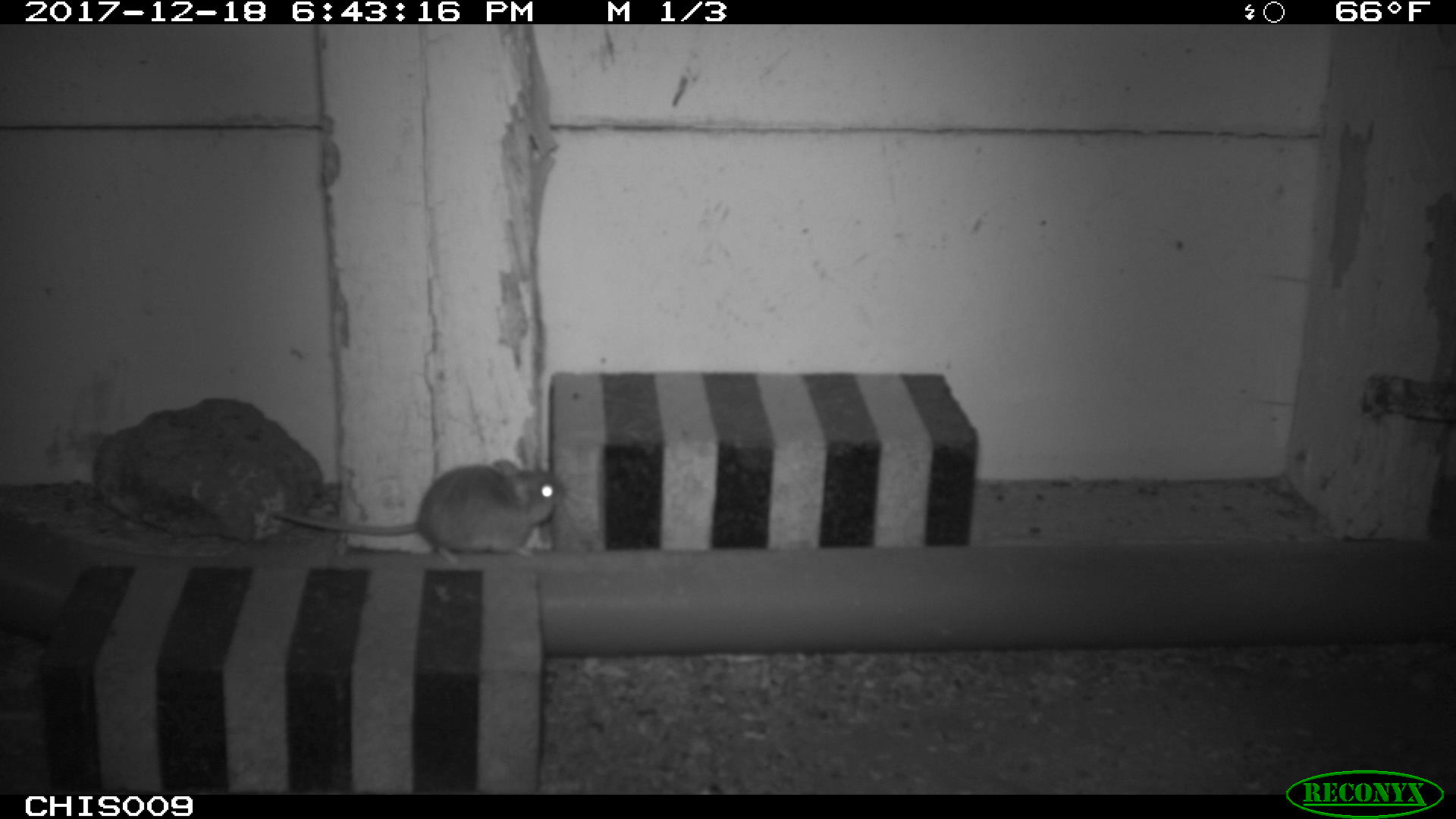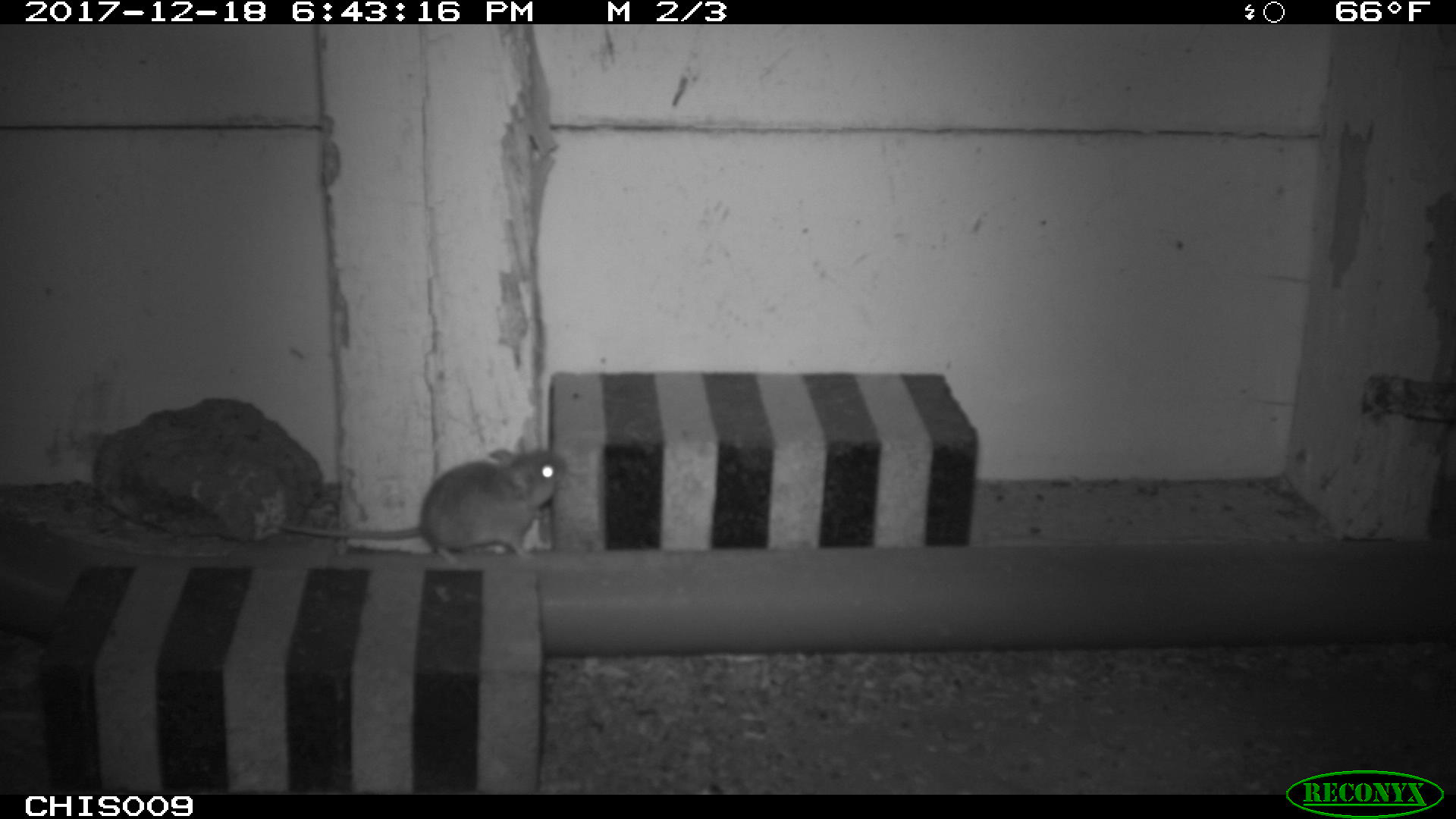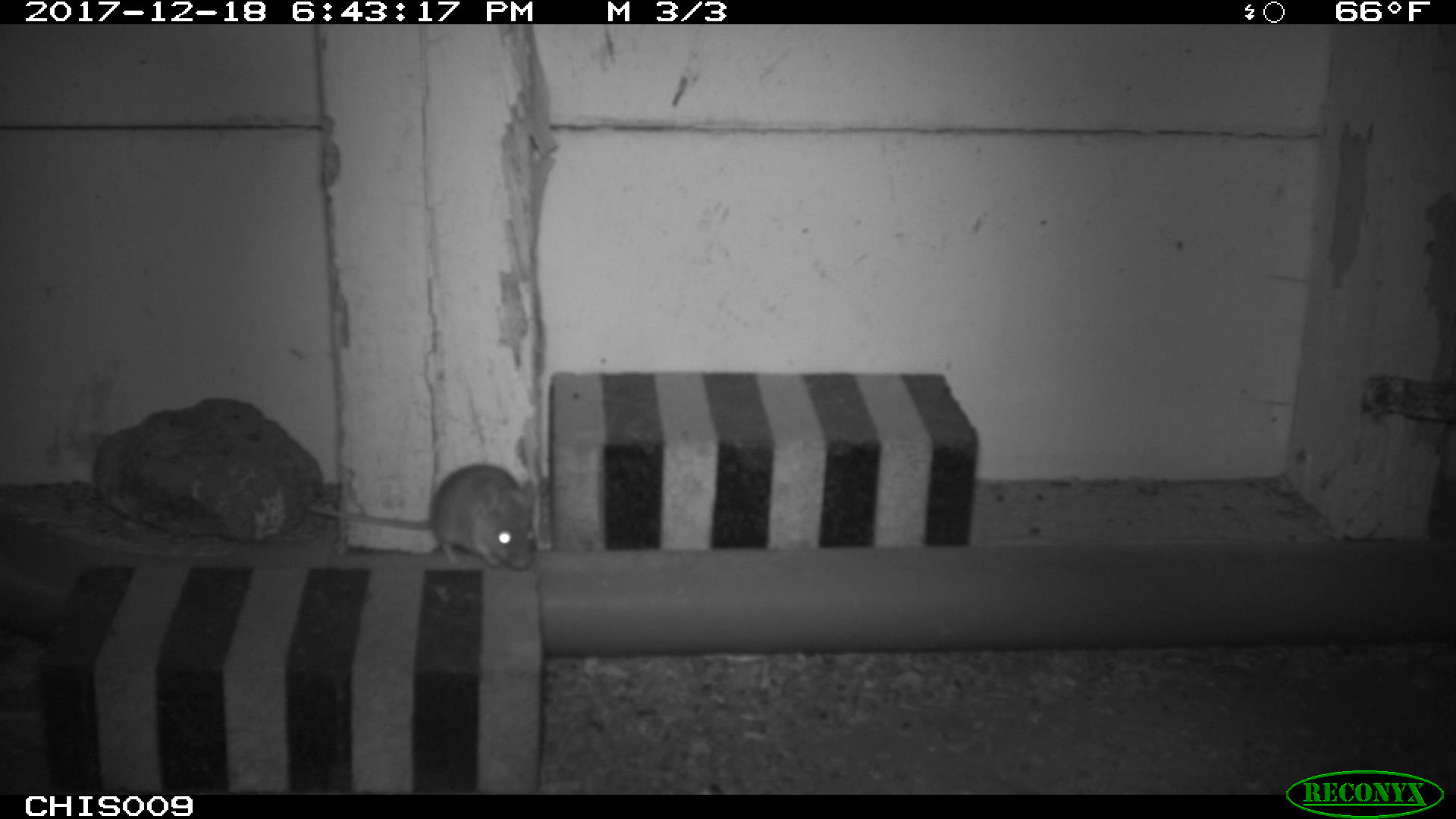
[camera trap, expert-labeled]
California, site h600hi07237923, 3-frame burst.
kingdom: Animalia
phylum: Chordata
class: Mammalia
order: Rodentia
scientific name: Rodentia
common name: rodent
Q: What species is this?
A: Rodent (Rodentia).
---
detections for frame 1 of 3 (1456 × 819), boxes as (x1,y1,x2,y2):
rodent: (268,458,563,563)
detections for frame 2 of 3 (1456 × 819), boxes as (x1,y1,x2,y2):
rodent: (278,435,566,567)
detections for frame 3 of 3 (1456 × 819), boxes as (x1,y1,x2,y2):
rodent: (307,463,535,570)